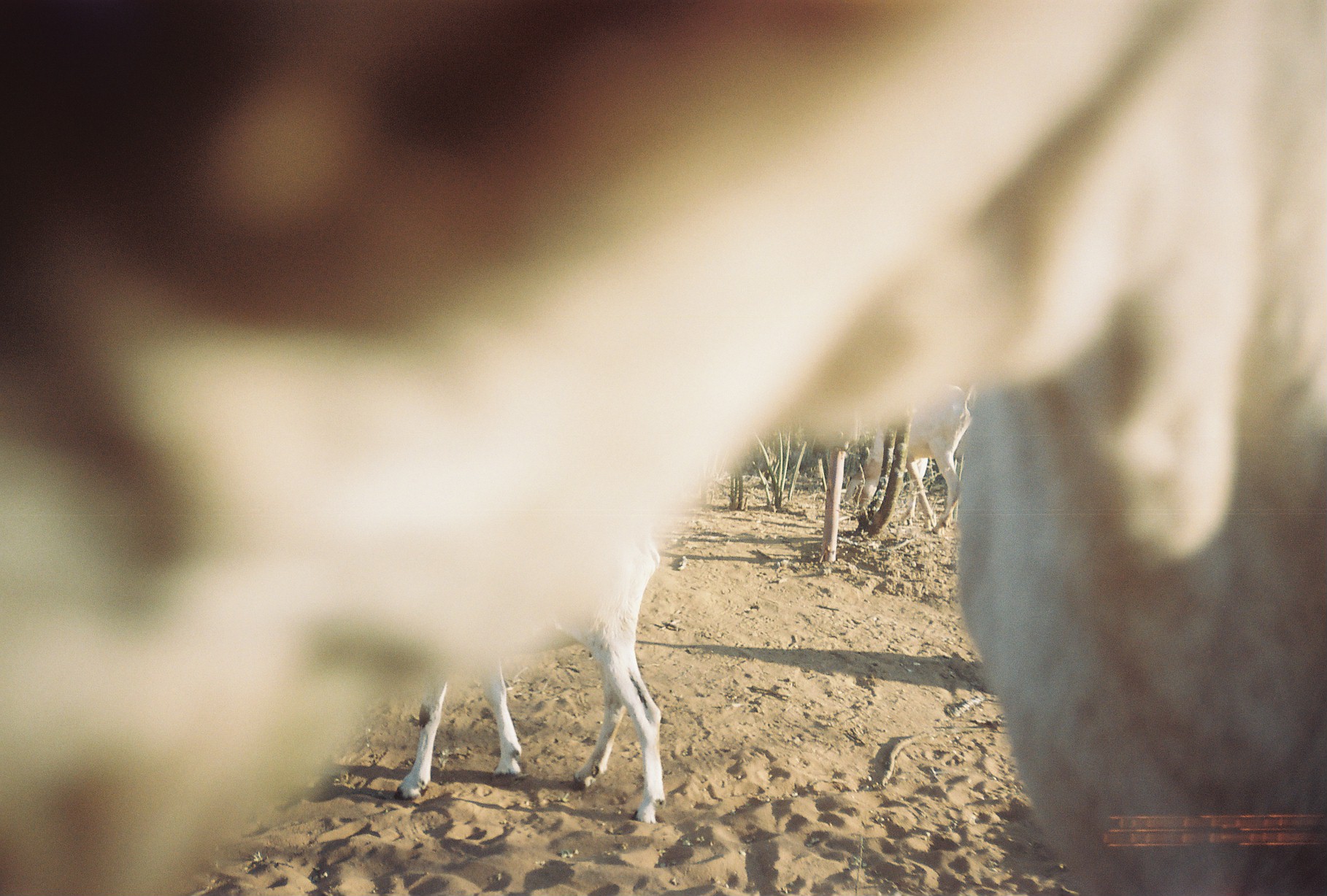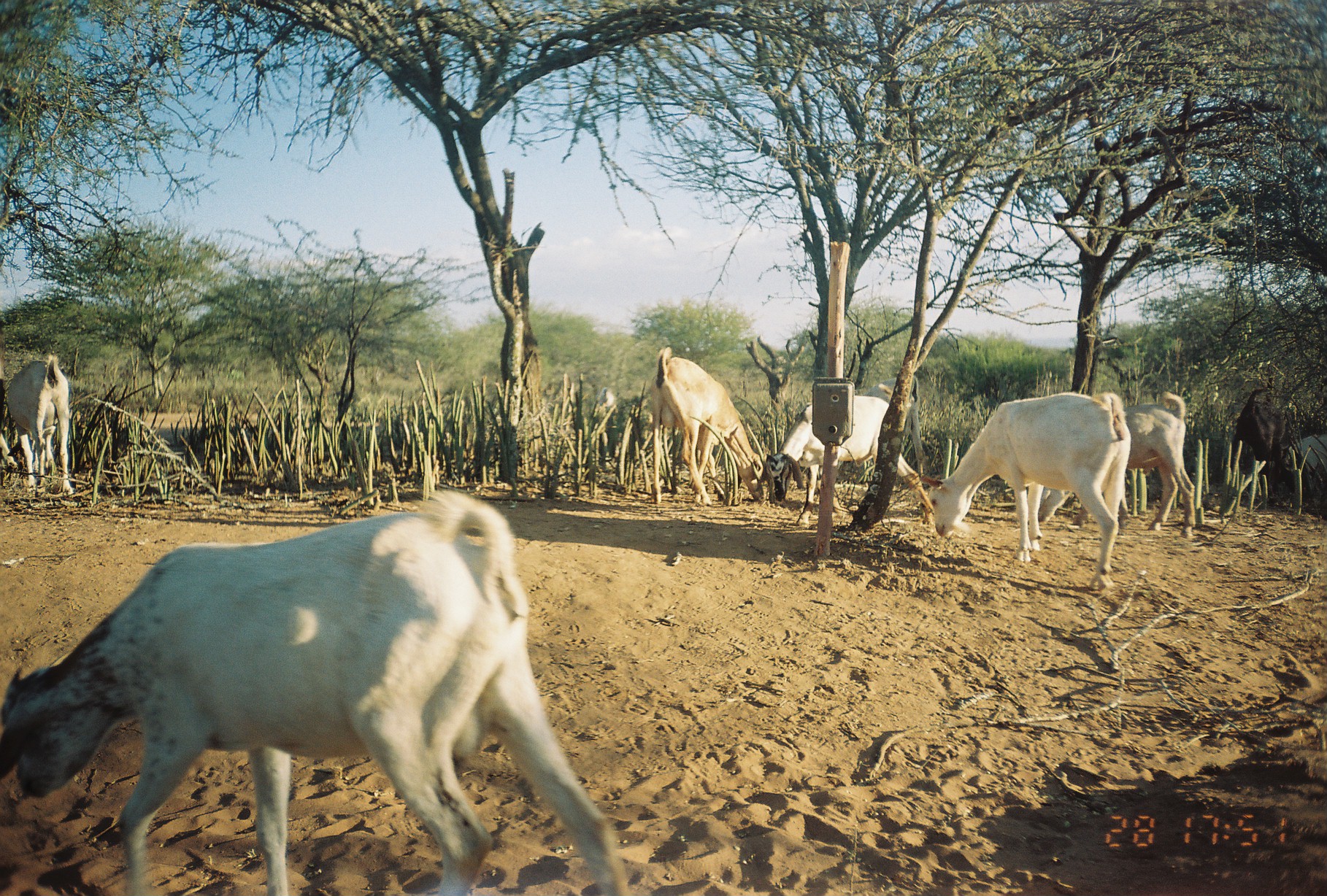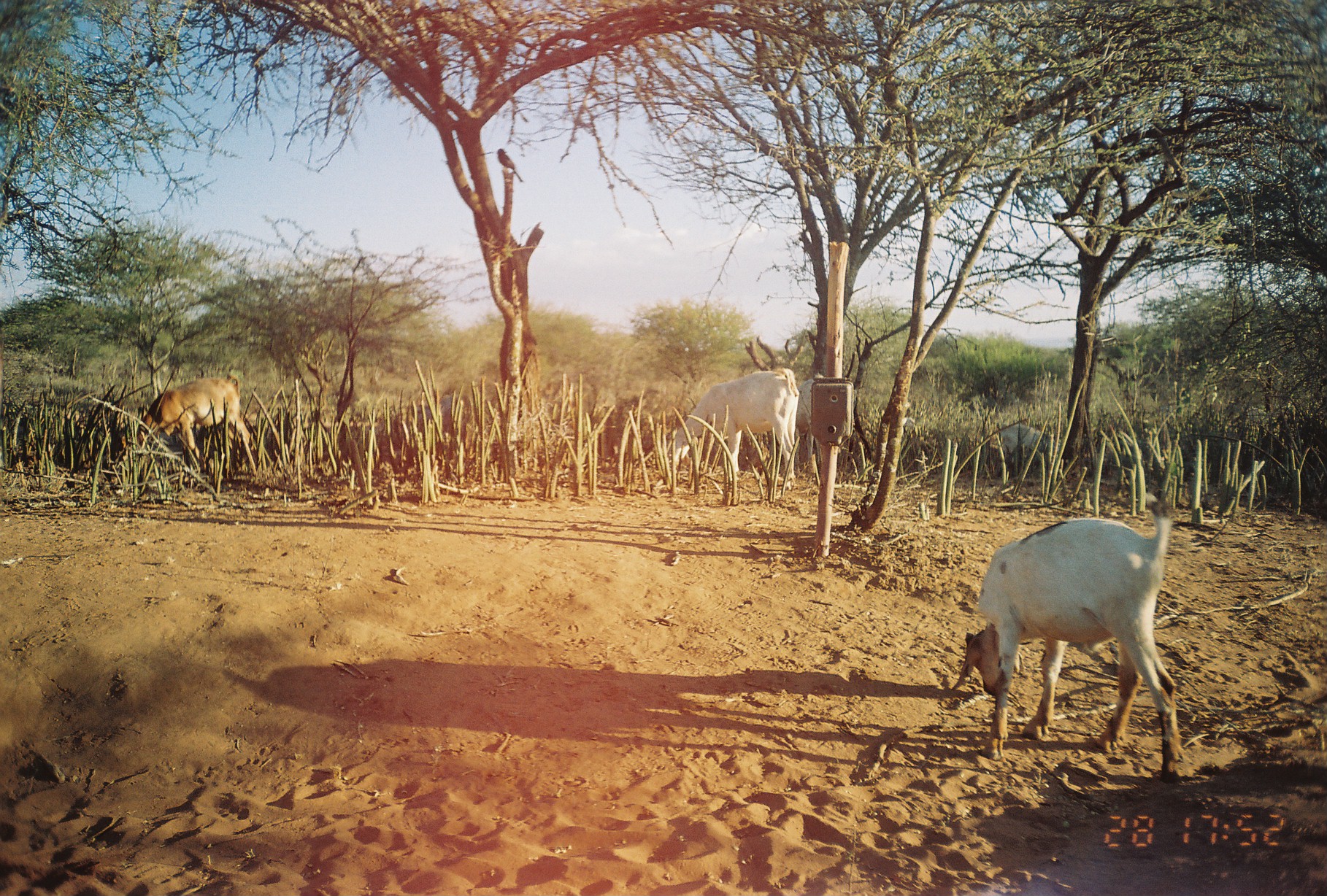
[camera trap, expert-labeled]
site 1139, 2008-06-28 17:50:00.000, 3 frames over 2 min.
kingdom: Animalia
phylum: Chordata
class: Mammalia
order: Artiodactyla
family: Bovidae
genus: Capra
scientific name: Capra aegagrus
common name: wild goat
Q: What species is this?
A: Capra aegagrus (wild goat).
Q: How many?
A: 3.